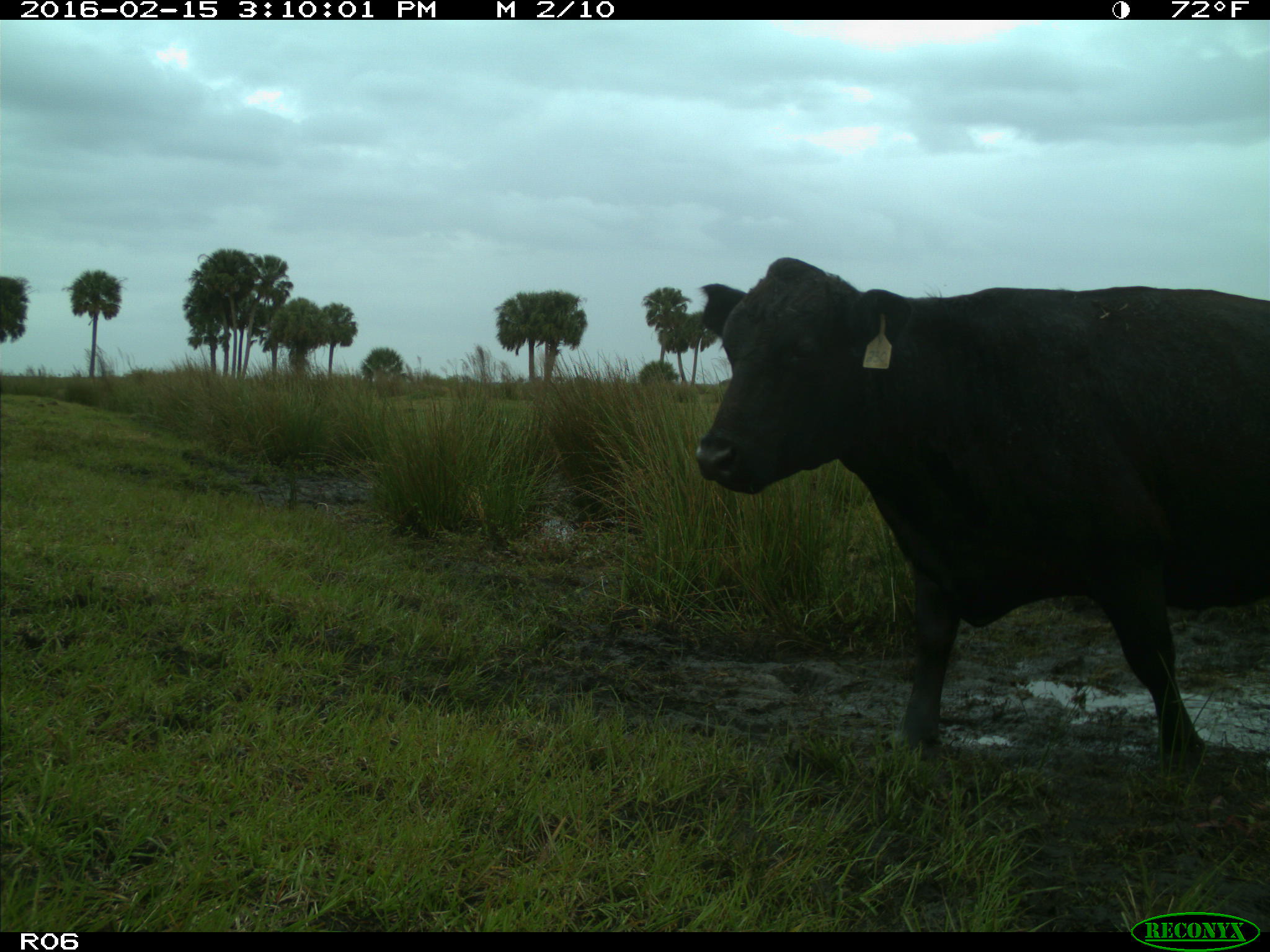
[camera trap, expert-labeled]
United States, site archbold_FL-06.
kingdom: Animalia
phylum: Chordata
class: Mammalia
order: Artiodactyla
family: Bovidae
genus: Bos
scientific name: Bos taurus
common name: domestic cow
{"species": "Bos taurus (domestic cow)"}